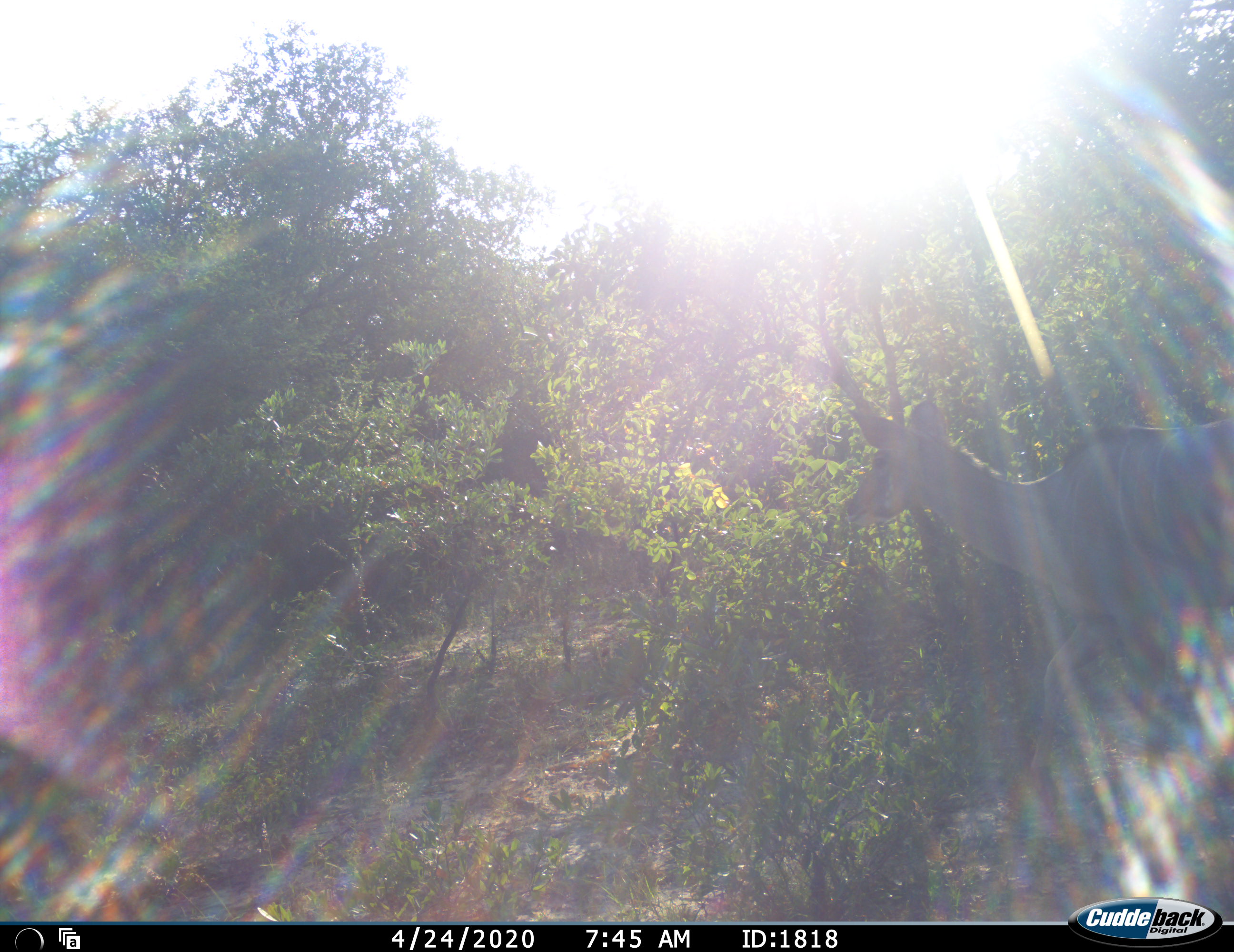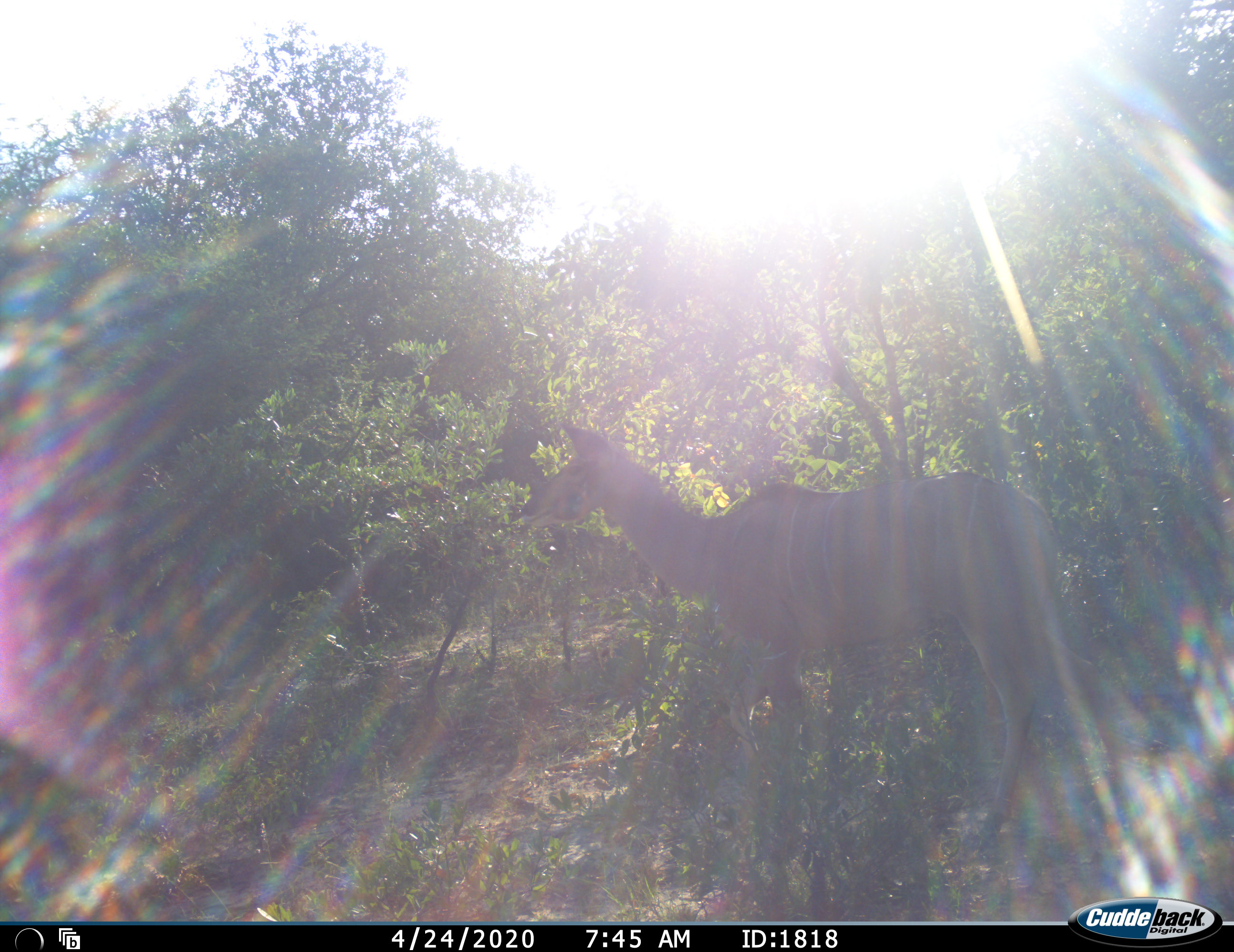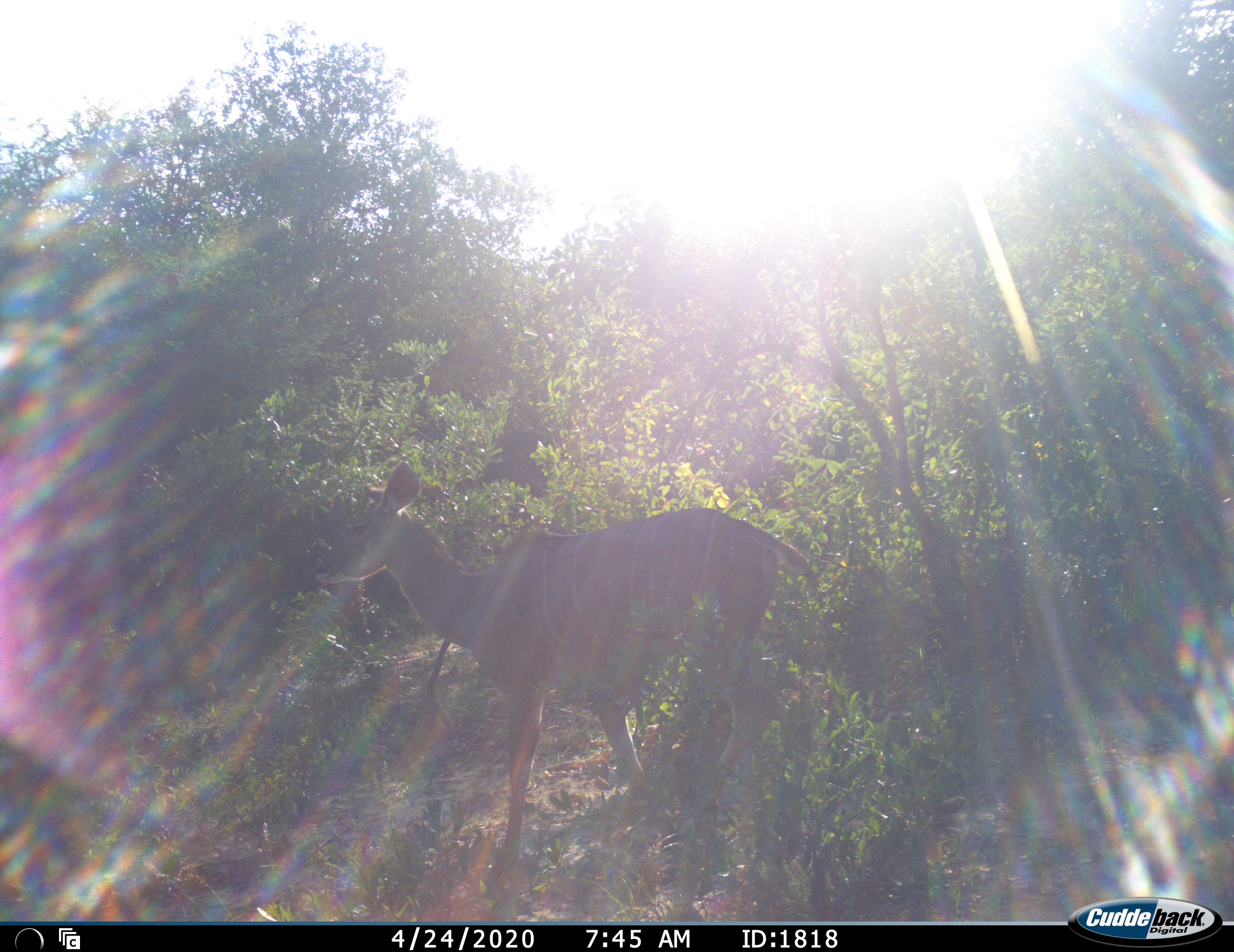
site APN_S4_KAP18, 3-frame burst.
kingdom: Animalia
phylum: Chordata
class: Mammalia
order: Artiodactyla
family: Bovidae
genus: Tragelaphus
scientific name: Tragelaphus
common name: kudu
Kudu (Tragelaphus), count 1. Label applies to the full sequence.